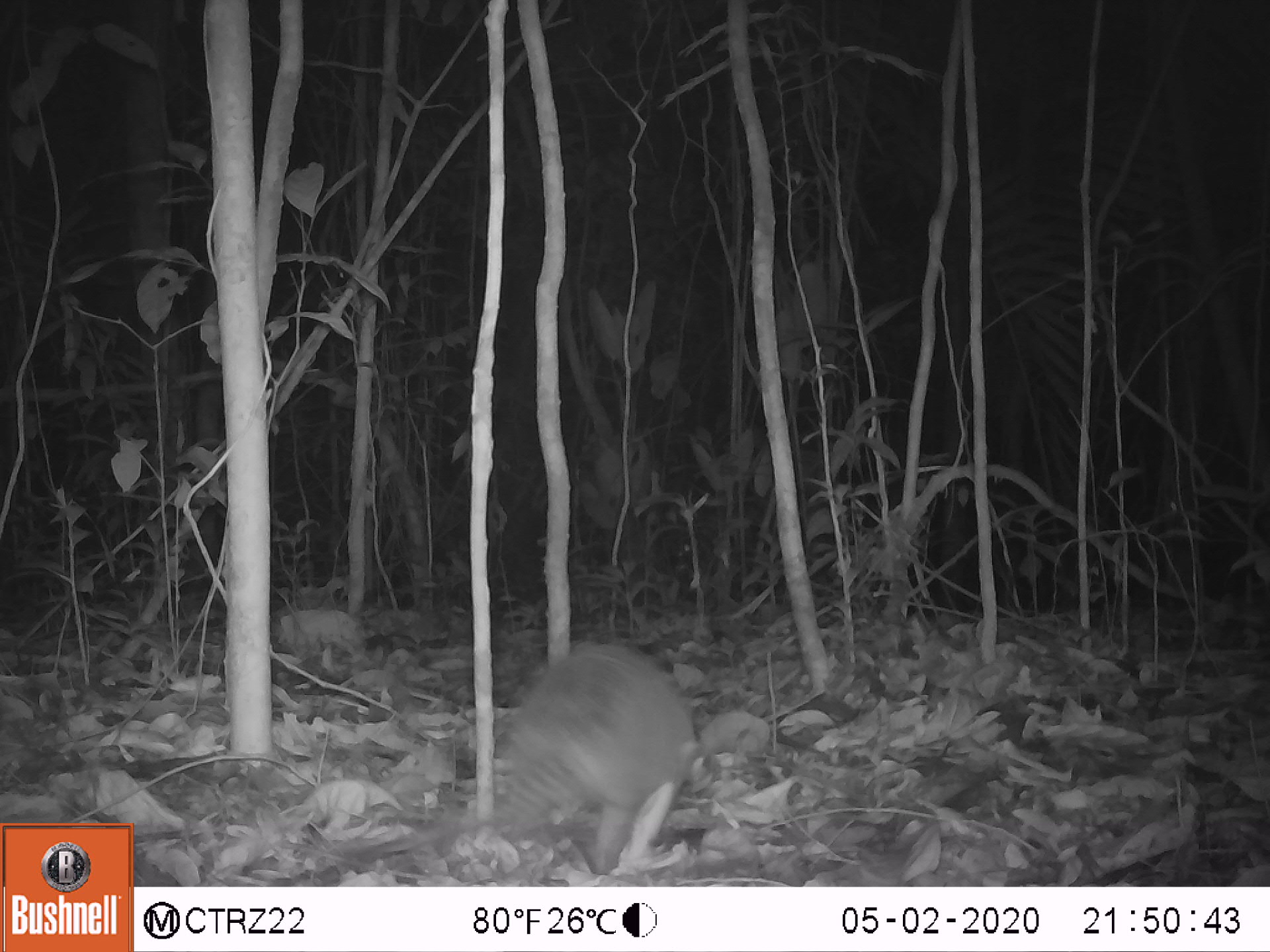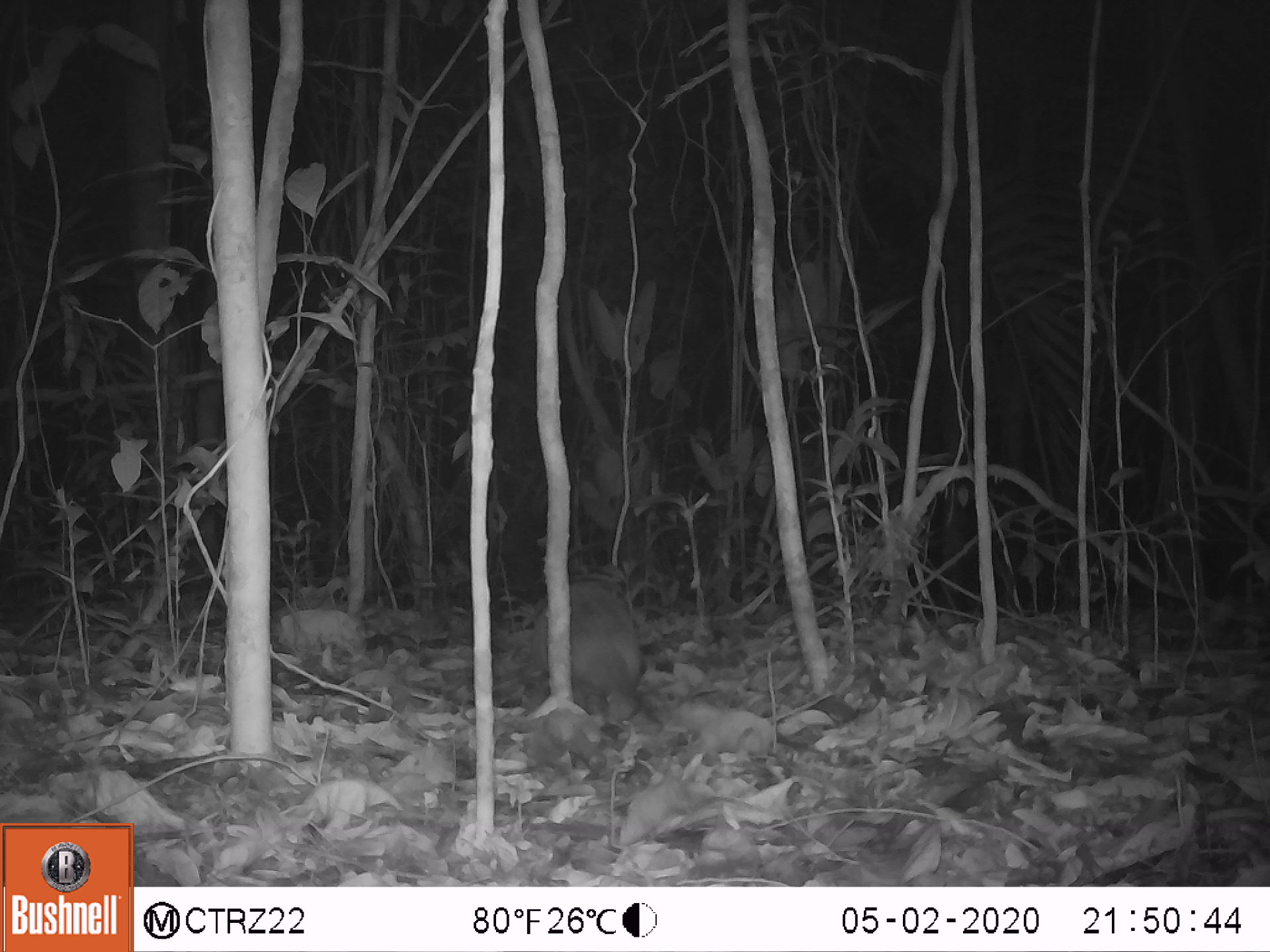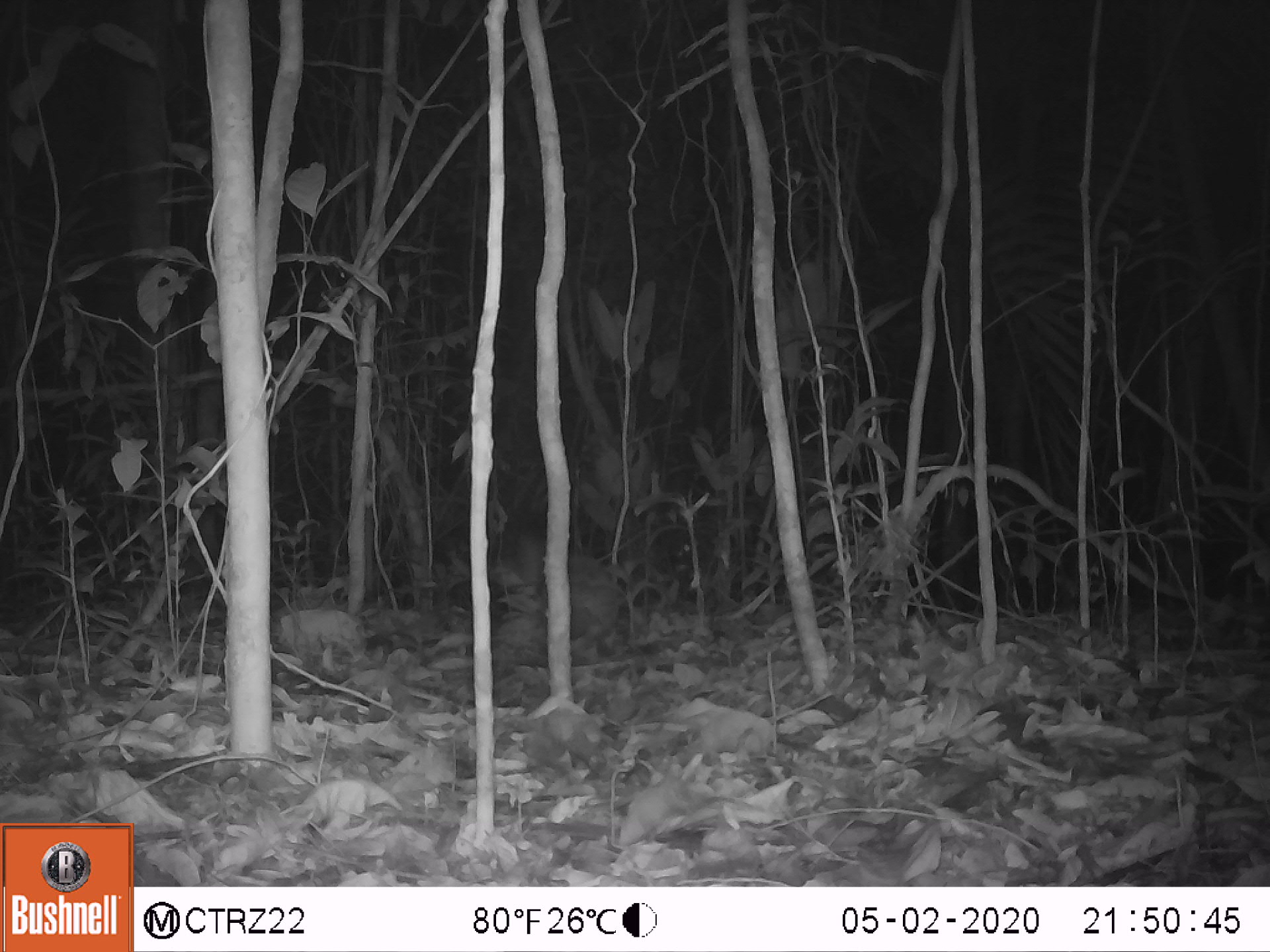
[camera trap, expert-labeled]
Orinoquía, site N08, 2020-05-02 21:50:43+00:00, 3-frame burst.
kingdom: Animalia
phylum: Chordata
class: Mammalia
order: Cingulata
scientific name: Cingulata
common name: armadillo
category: unknown armadillo